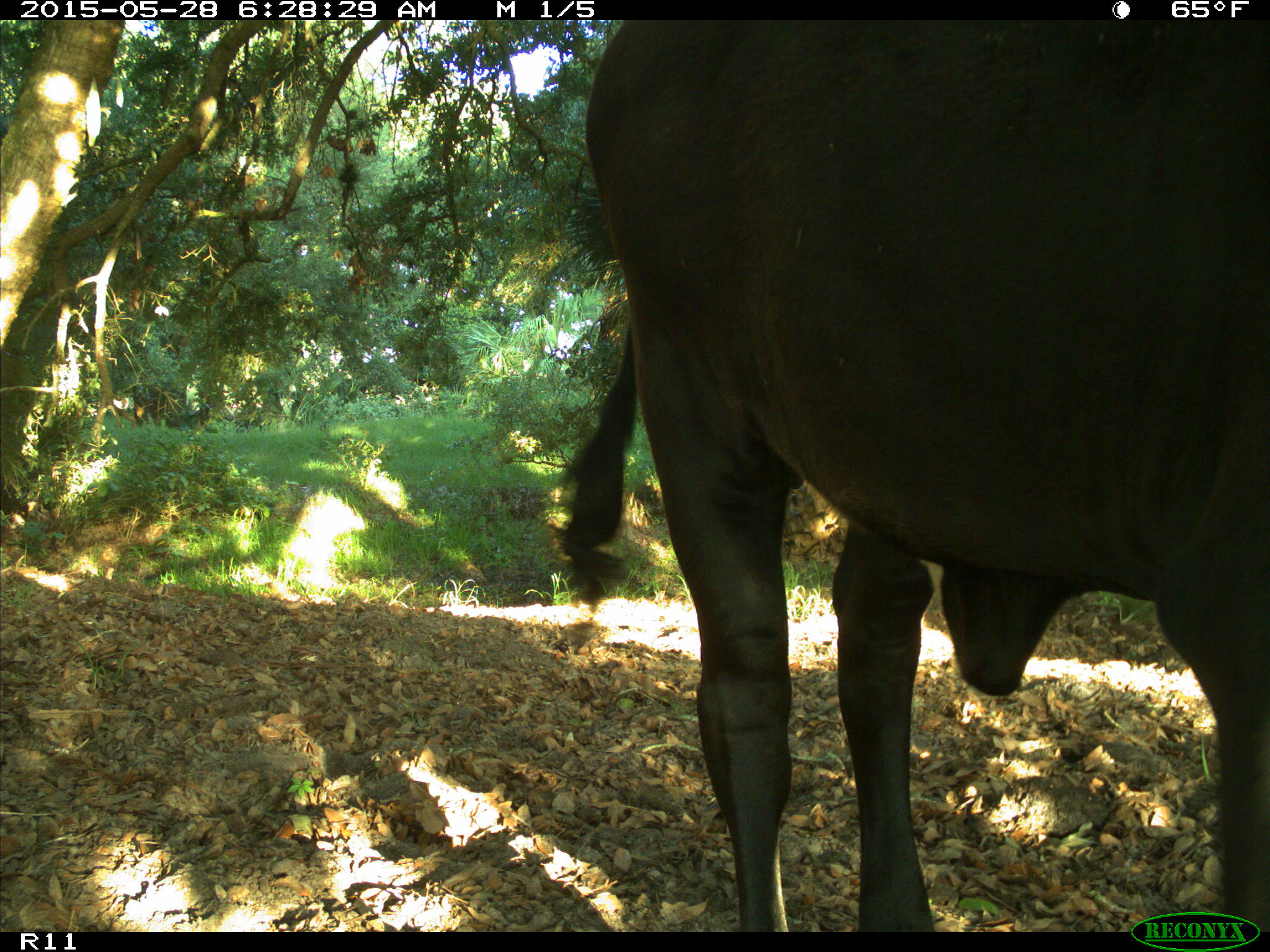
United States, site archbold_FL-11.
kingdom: Animalia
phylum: Chordata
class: Mammalia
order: Artiodactyla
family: Bovidae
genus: Bos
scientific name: Bos taurus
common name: domestic cow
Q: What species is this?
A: Bos taurus (domestic cow).